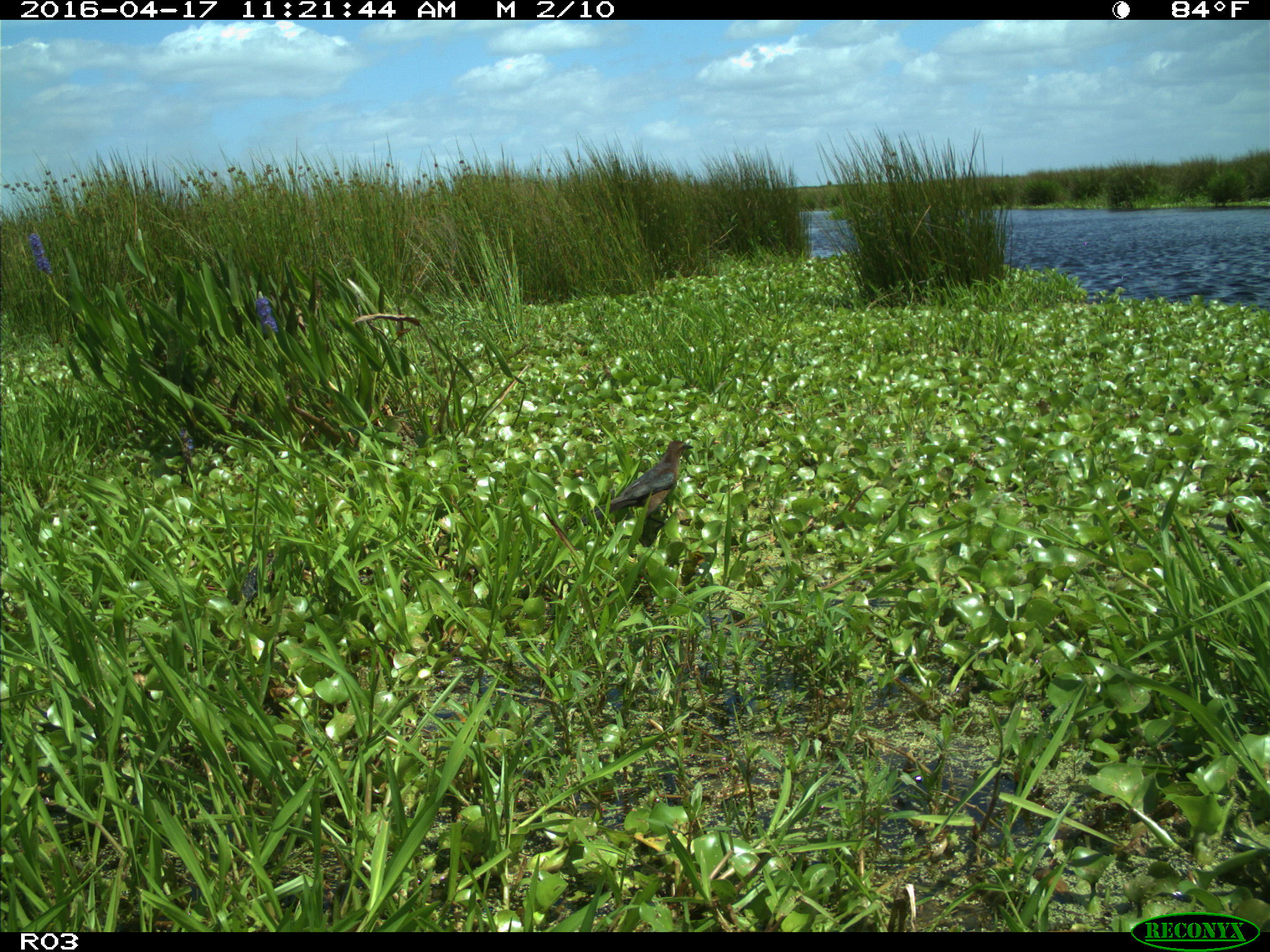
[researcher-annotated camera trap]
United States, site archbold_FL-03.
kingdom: Animalia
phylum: Chordata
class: Aves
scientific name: Aves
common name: birds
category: unidentified bird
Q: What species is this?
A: Unidentified bird (birds) (Aves).